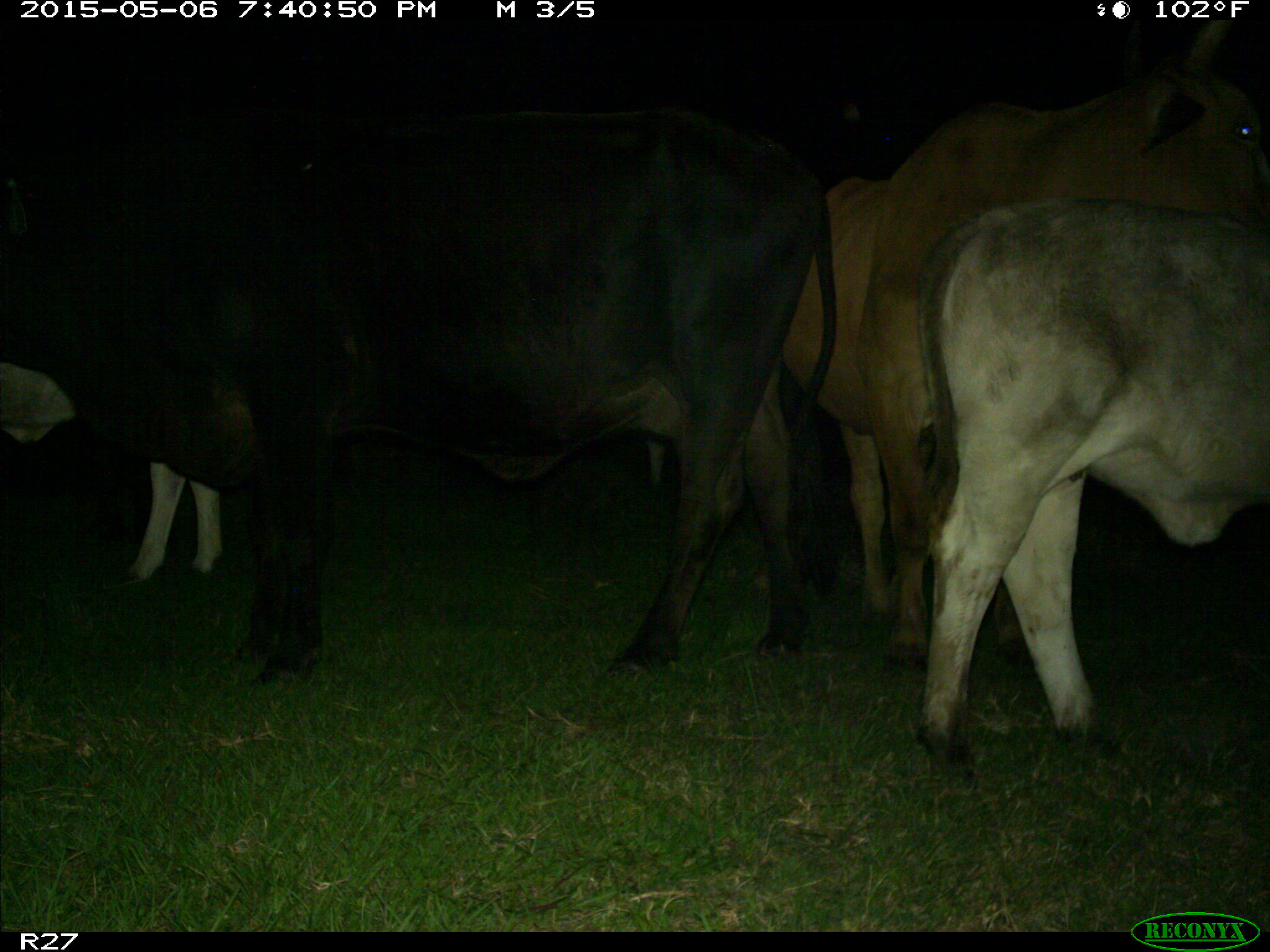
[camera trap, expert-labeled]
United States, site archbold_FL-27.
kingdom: Animalia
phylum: Chordata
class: Mammalia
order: Artiodactyla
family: Bovidae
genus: Bos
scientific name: Bos taurus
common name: domestic cow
Bos taurus (domestic cow).